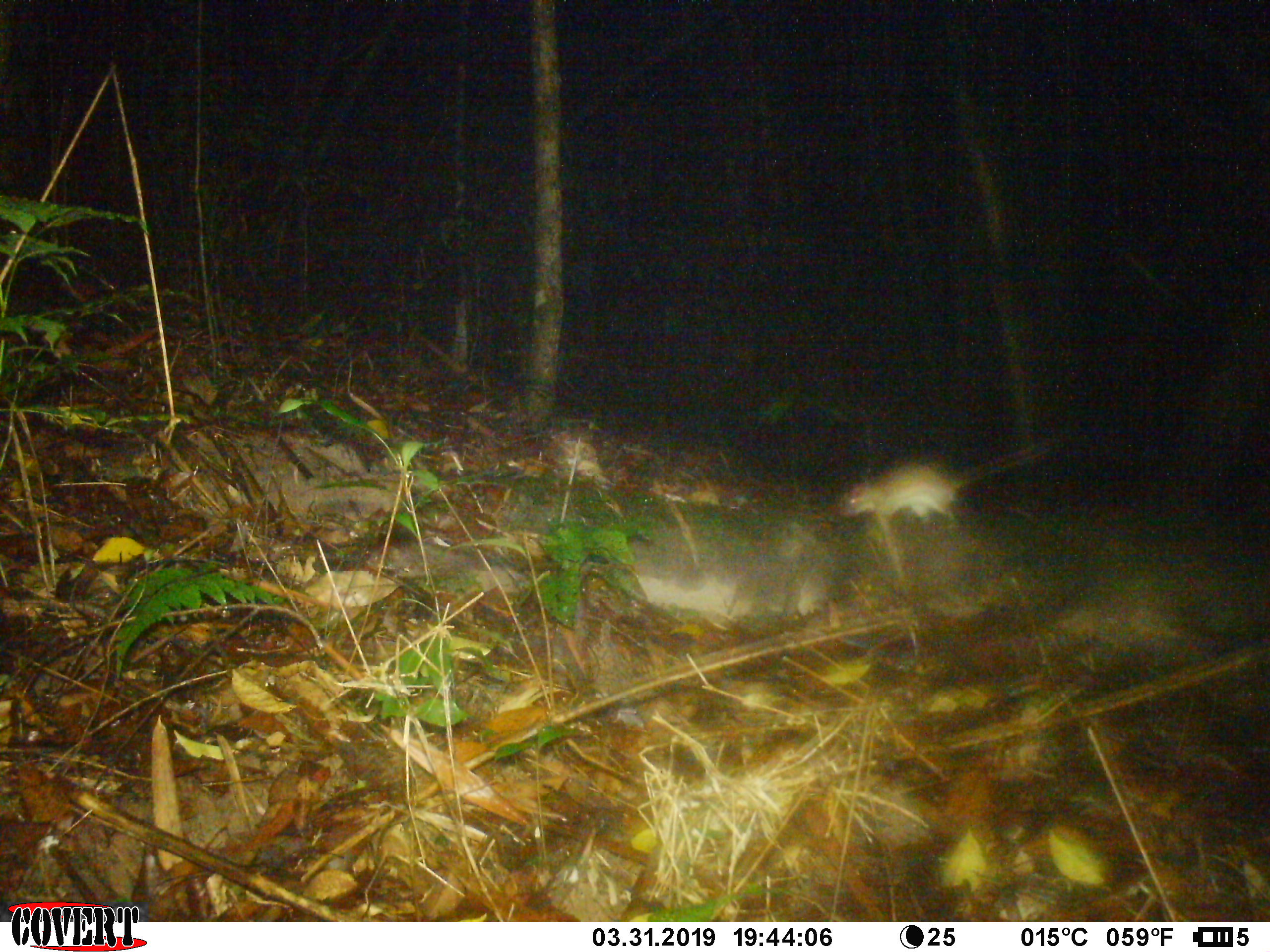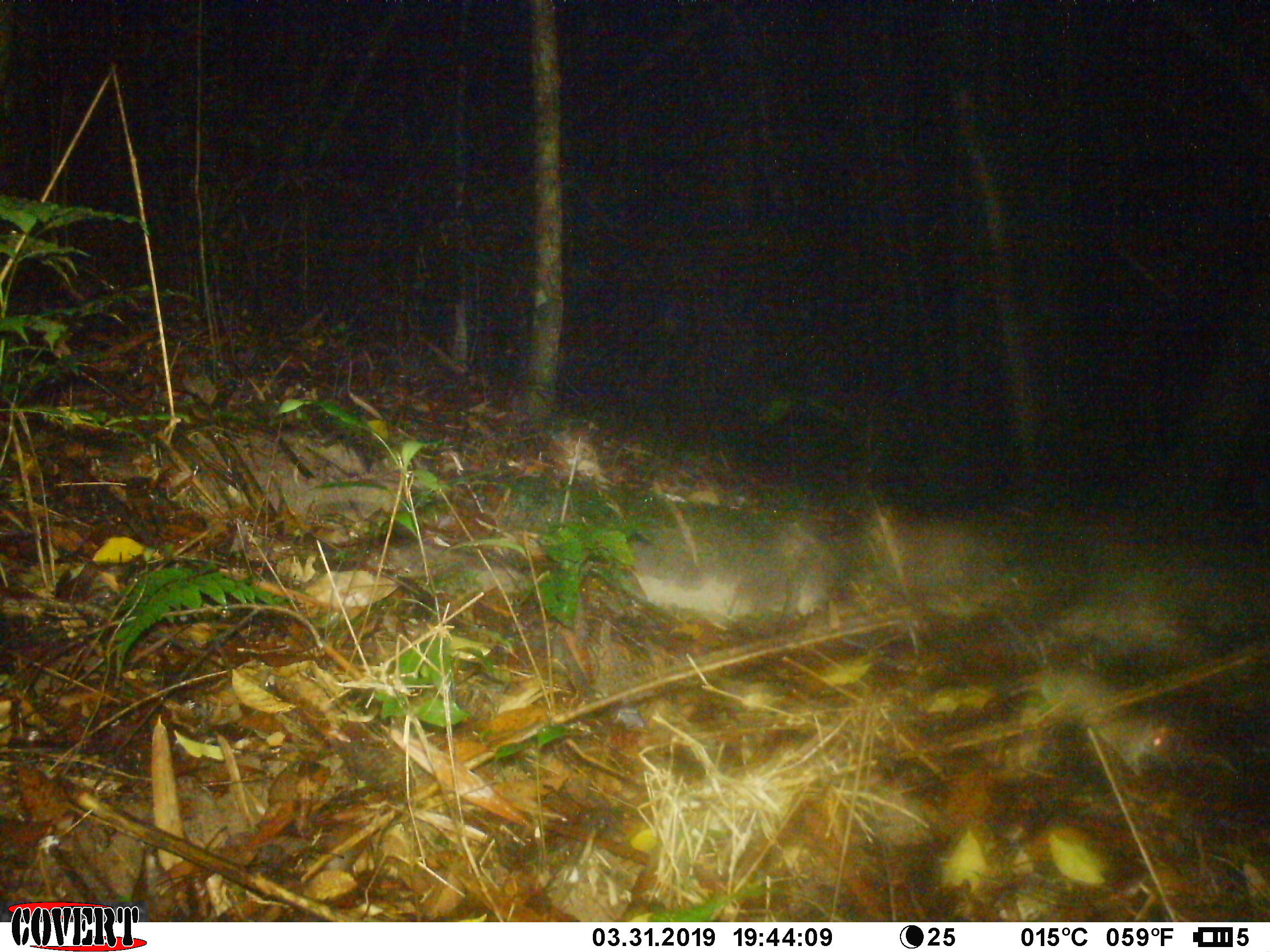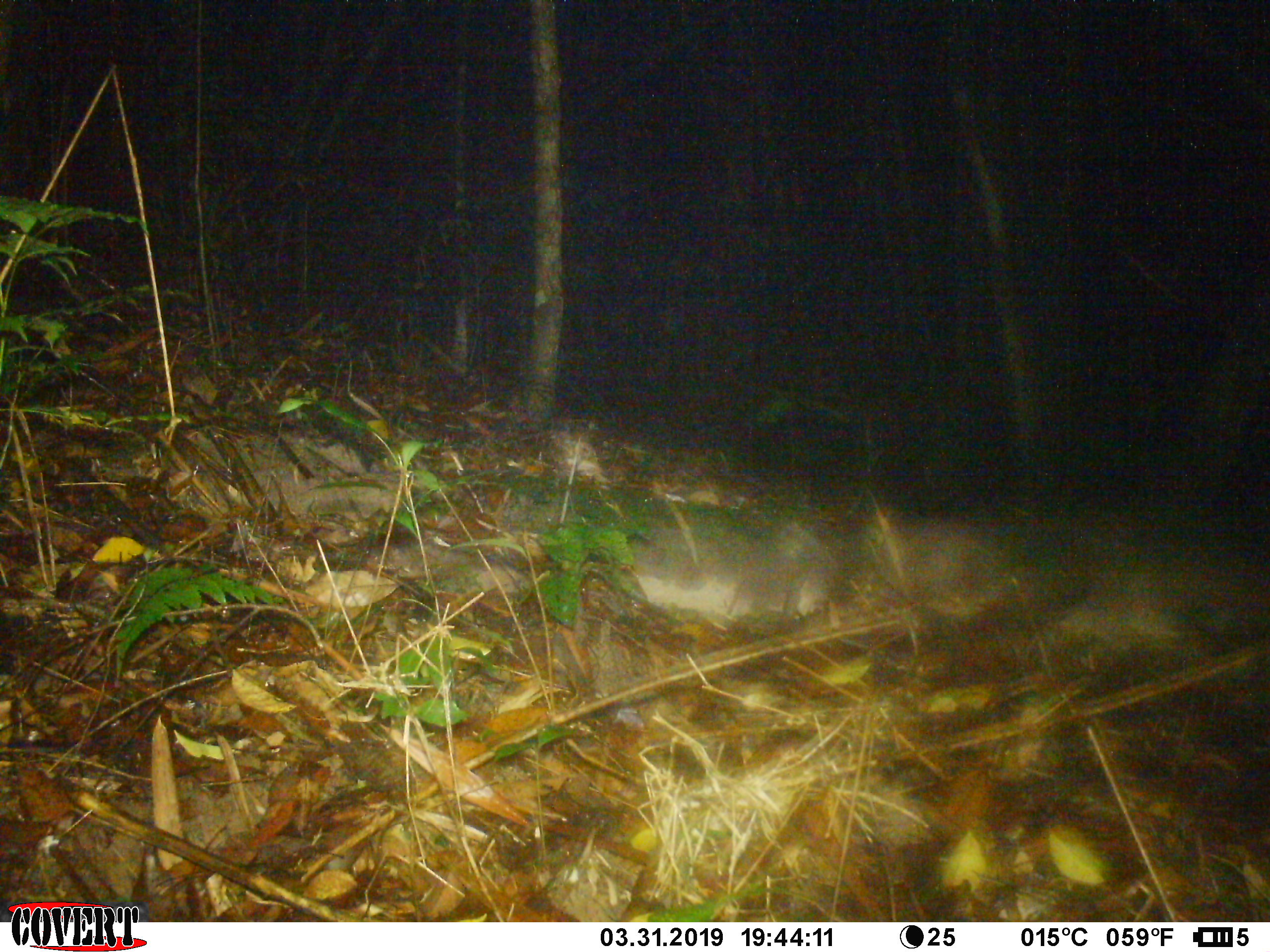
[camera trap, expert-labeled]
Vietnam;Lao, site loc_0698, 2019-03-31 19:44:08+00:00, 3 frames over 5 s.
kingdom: Animalia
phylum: Chordata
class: Mammalia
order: Rodentia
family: Muridae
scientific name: Muridae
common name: old-world mice and rats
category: unidentified murid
Unidentified murid (old-world mice and rats) (Muridae). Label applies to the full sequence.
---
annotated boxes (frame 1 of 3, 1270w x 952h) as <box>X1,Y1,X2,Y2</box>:
unidentified murid: <box>835,443,1049,539</box>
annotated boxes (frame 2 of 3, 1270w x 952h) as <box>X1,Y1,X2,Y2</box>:
unidentified murid: <box>1002,662,1168,780</box>